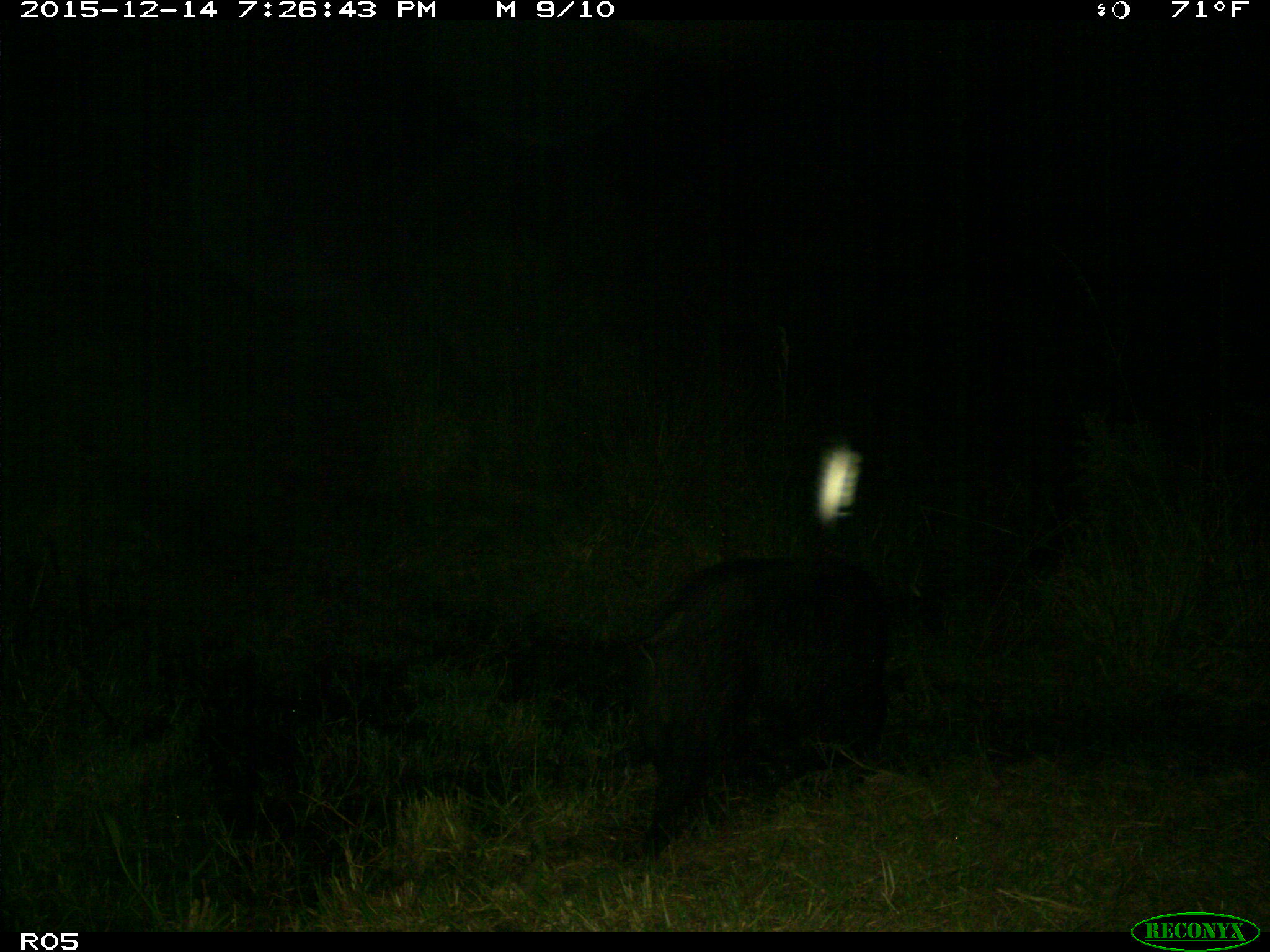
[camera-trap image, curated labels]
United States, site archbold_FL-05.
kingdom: Animalia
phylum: Chordata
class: Mammalia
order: Artiodactyla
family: Suidae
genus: Sus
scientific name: Sus scrofa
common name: wild boar